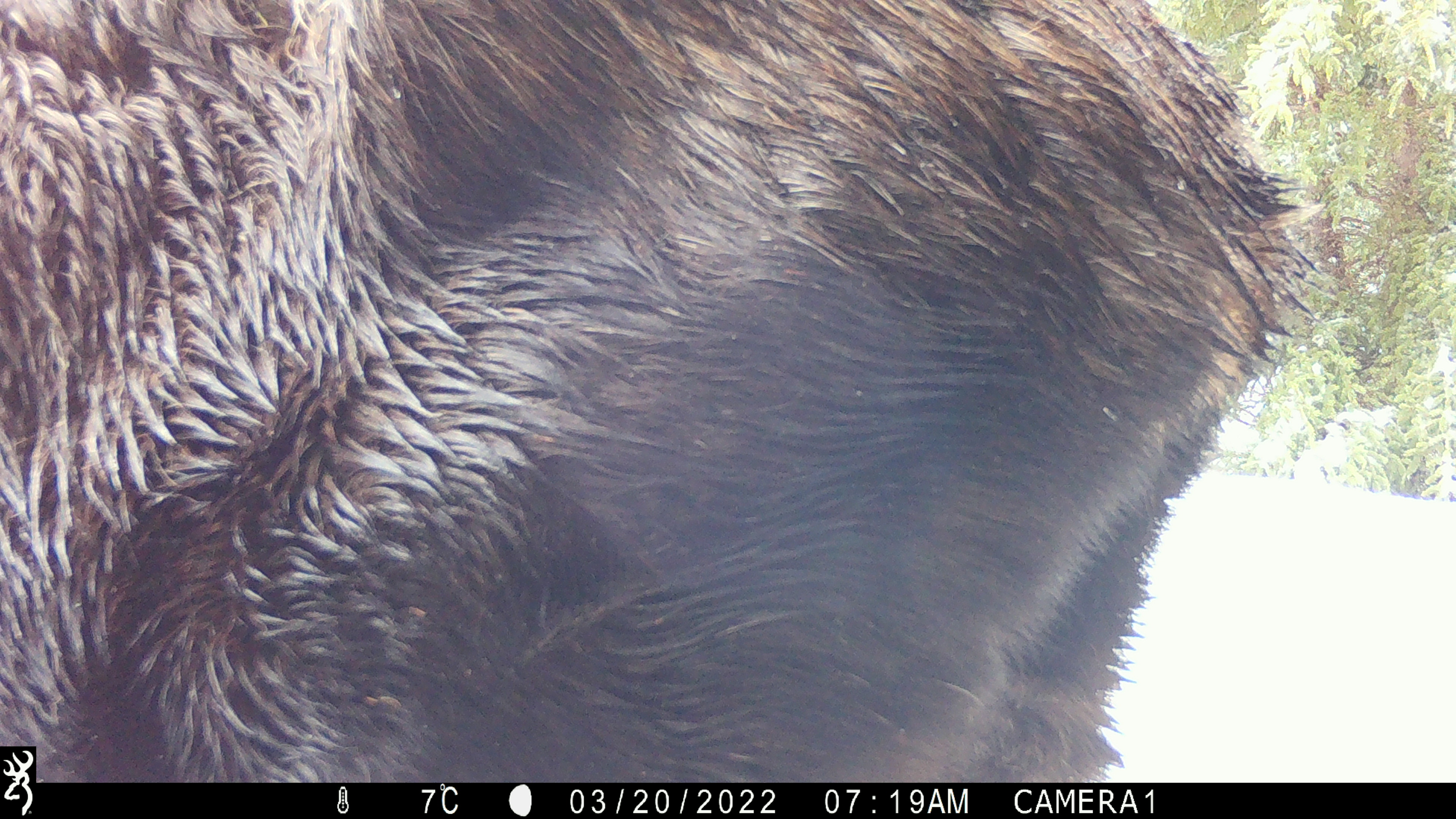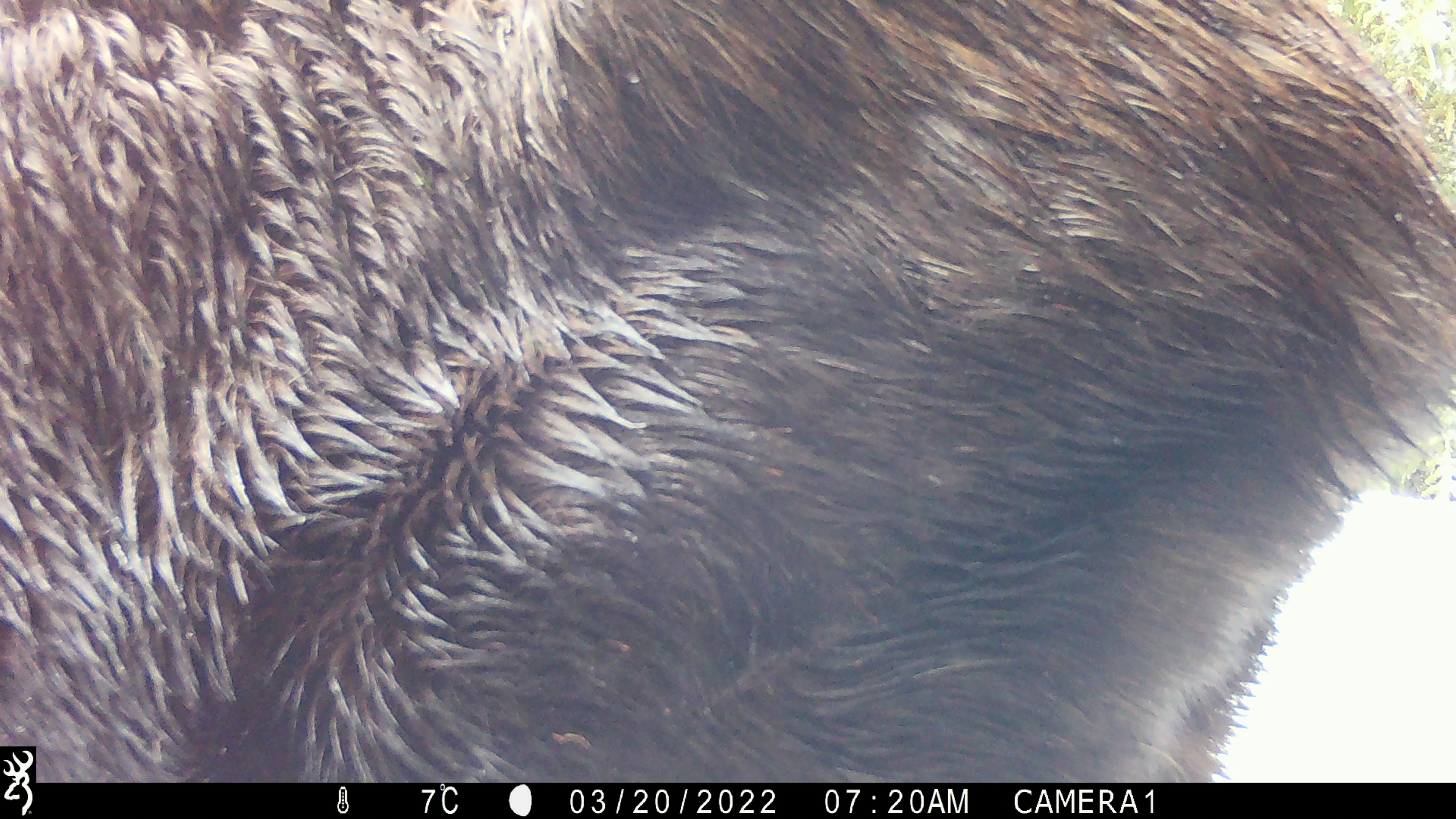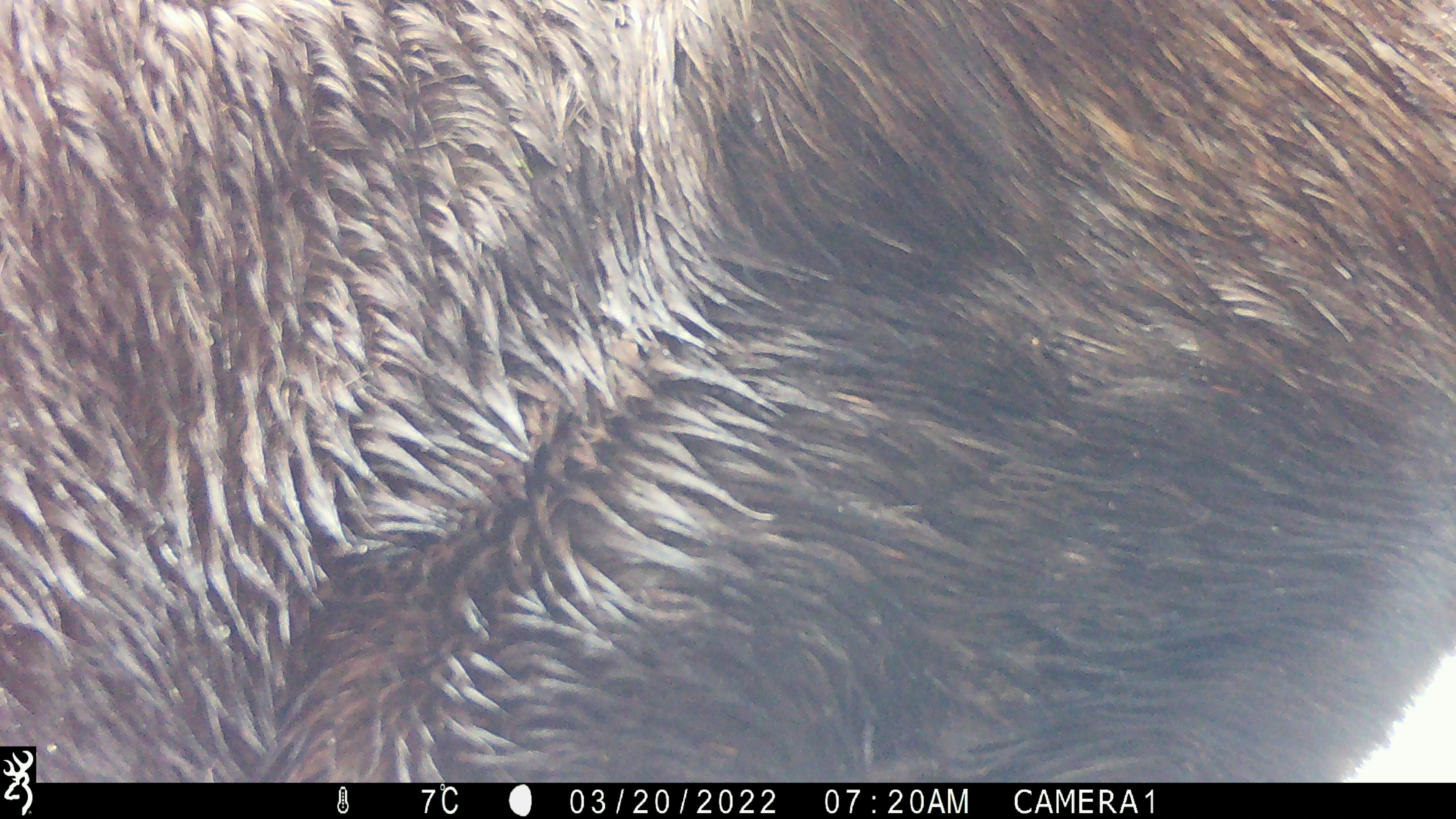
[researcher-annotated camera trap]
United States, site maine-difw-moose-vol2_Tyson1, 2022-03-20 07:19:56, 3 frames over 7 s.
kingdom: Animalia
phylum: Chordata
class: Mammalia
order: Artiodactyla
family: Cervidae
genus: Alces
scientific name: Alces alces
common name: moose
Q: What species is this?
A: Moose (Alces alces).